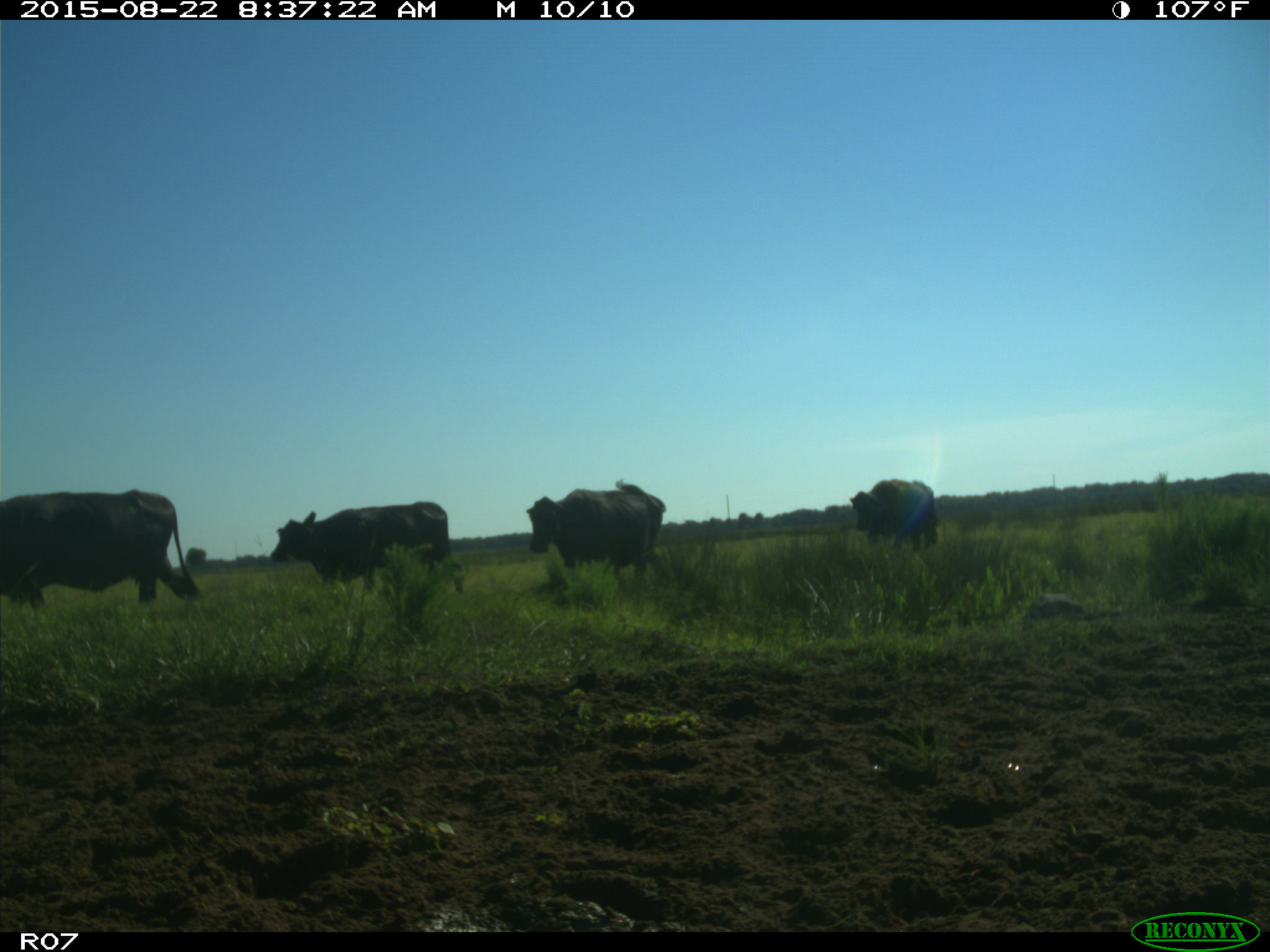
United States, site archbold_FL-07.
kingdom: Animalia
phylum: Chordata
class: Mammalia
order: Artiodactyla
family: Bovidae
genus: Bos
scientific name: Bos taurus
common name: domestic cow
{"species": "Bos taurus (domestic cow)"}